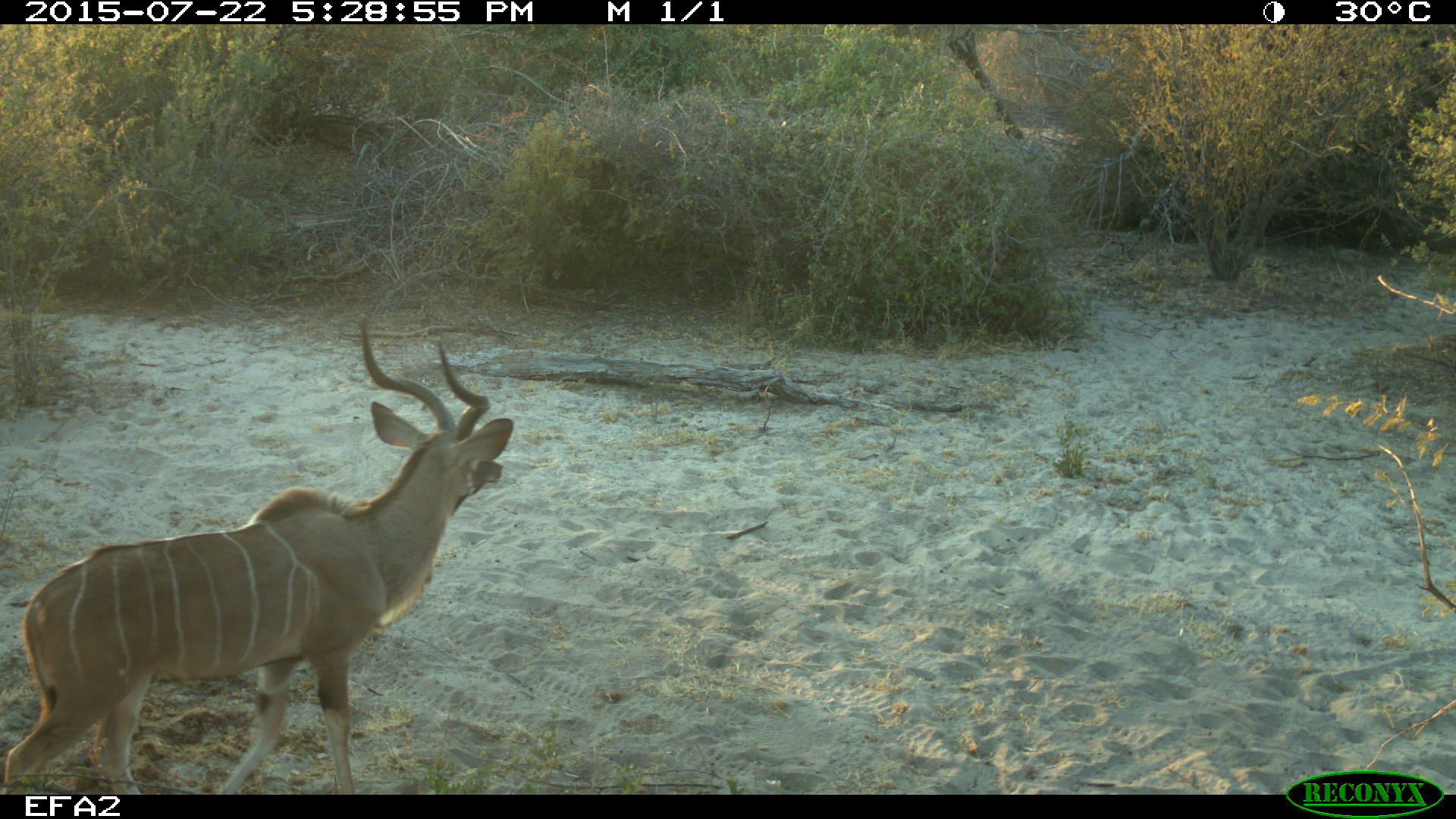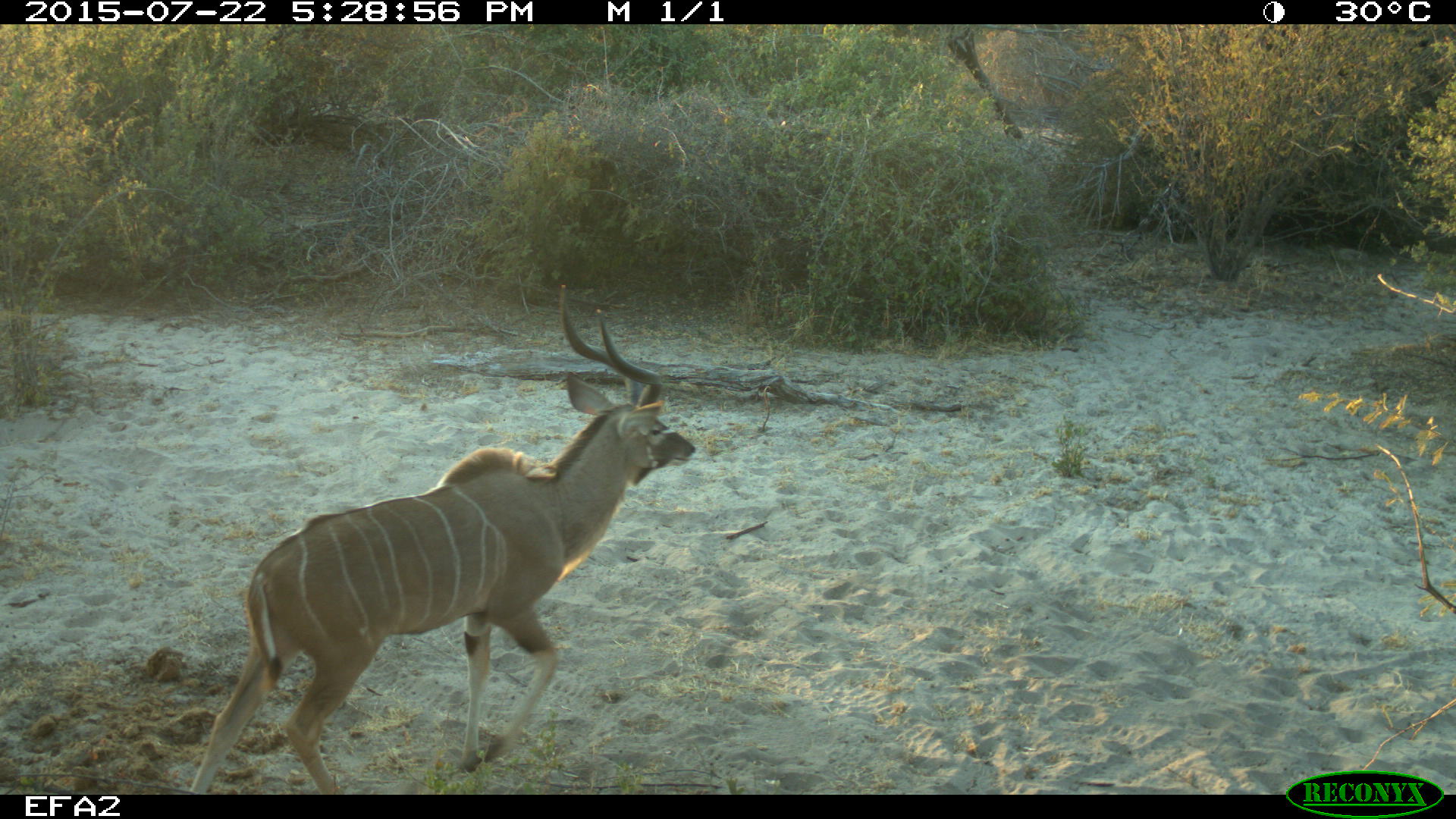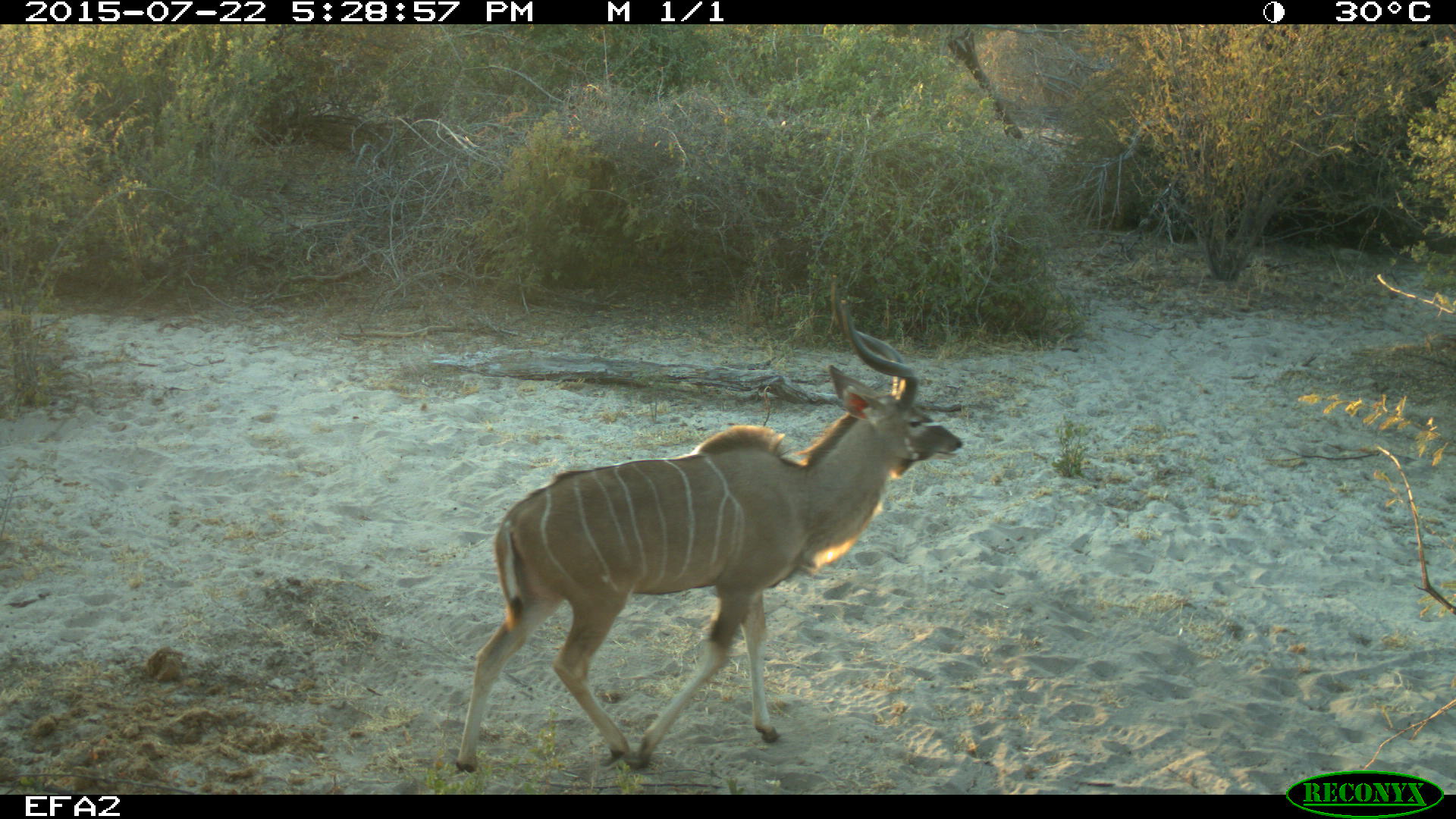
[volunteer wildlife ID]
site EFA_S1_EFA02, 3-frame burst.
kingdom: Animalia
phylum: Chordata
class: Mammalia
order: Artiodactyla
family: Bovidae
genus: Tragelaphus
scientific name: Tragelaphus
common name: kudu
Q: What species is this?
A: Kudu (Tragelaphus).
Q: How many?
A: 1.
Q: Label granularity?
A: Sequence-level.